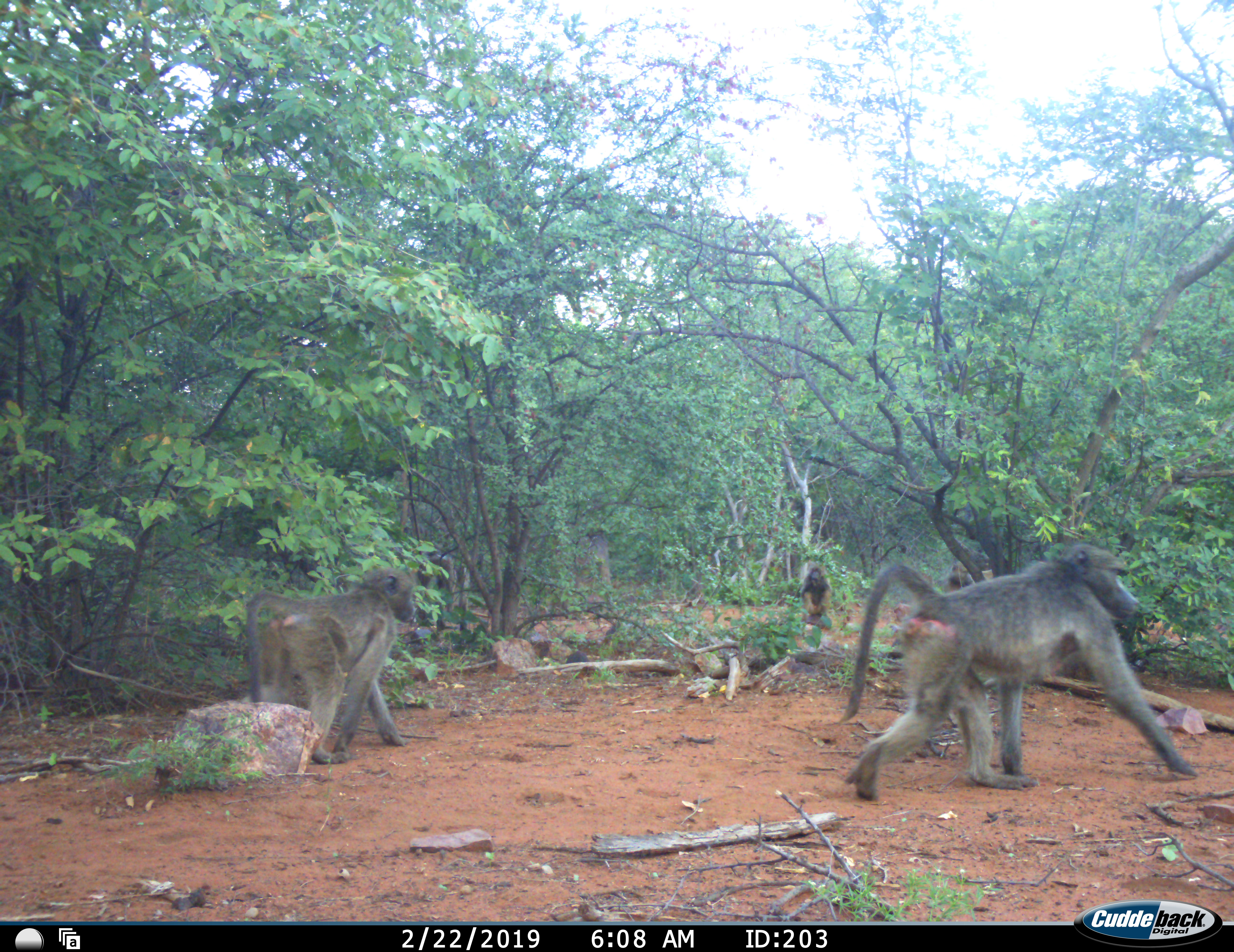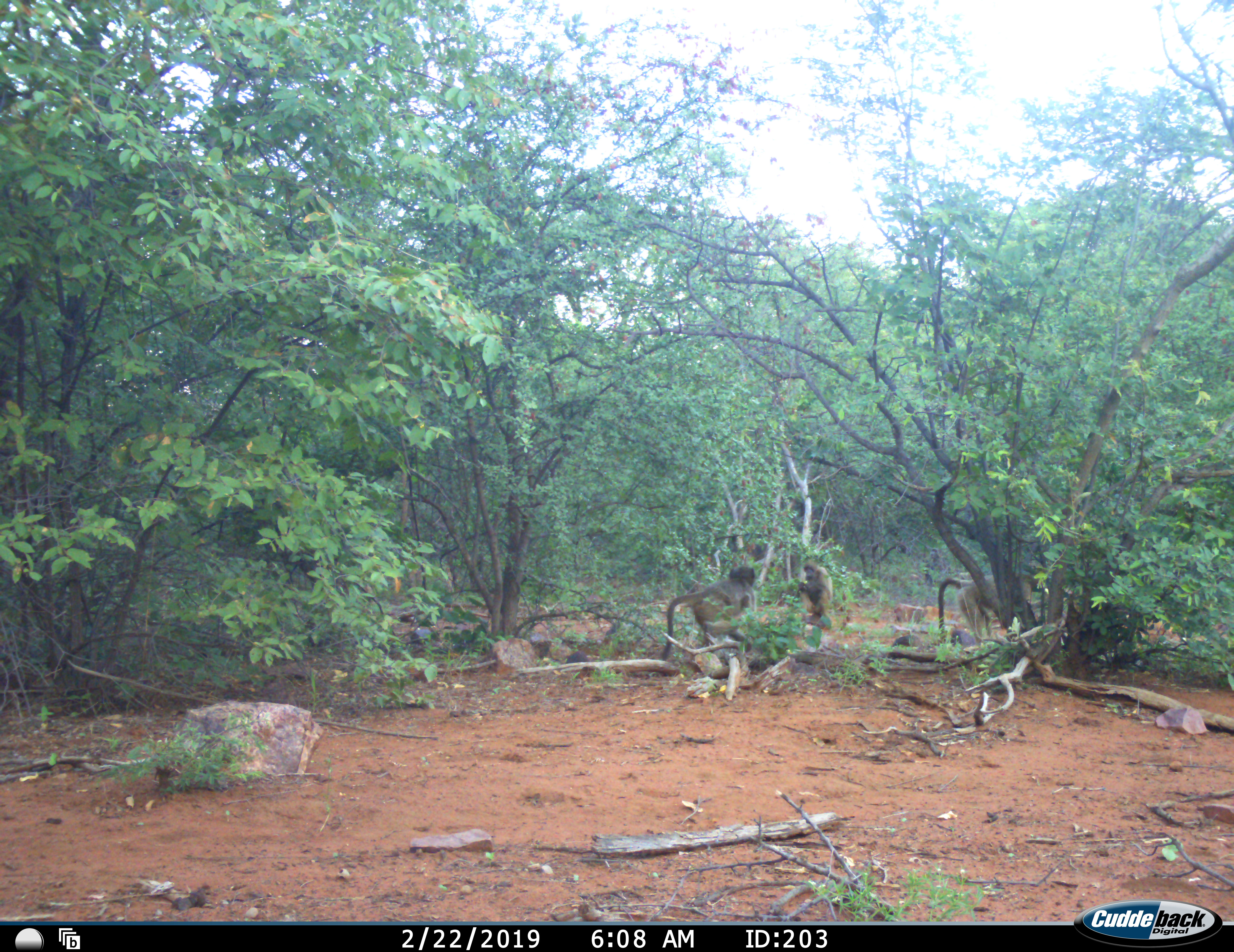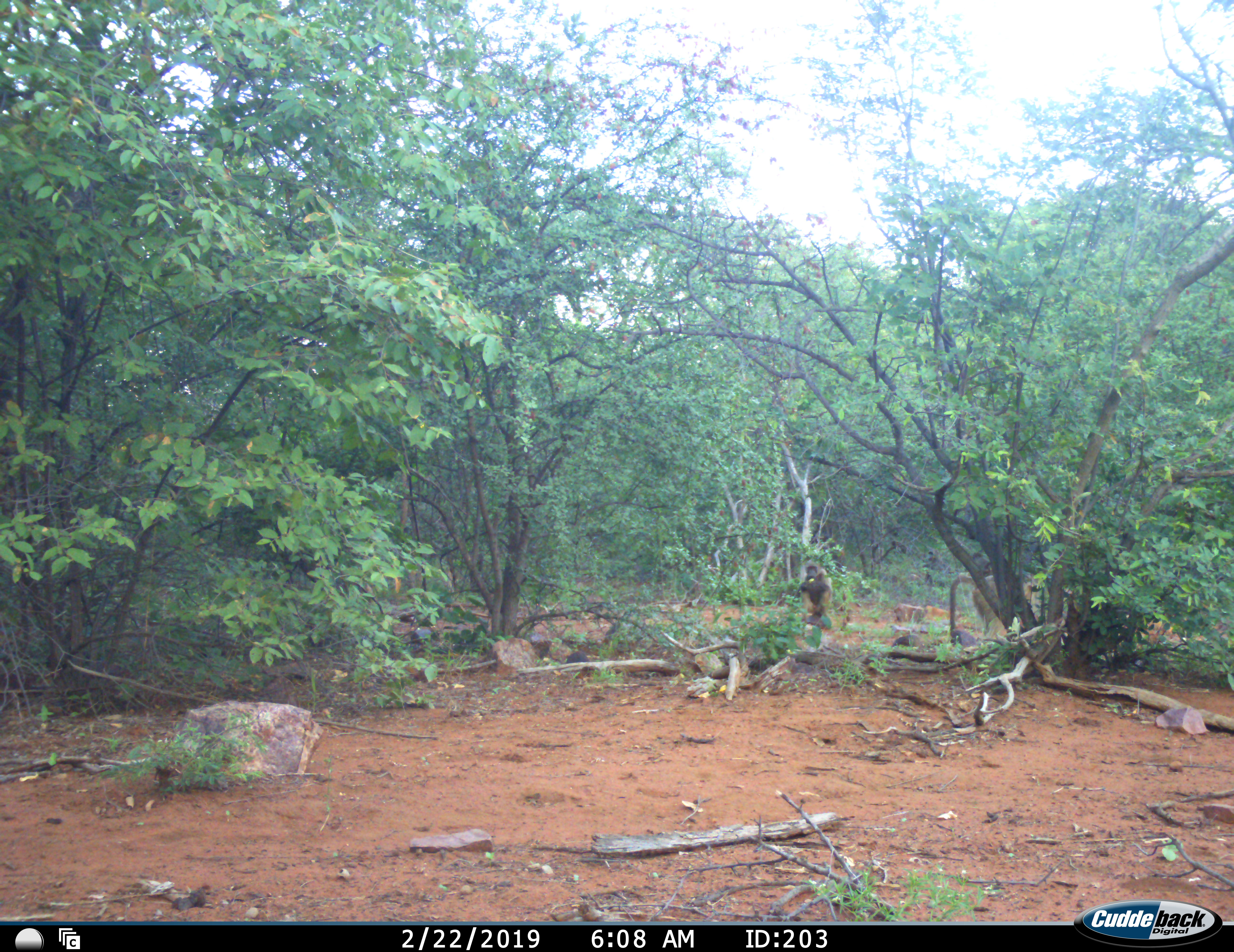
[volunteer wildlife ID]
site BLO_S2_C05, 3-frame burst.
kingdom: Animalia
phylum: Chordata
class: Mammalia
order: Primates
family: Cercopithecidae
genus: Papio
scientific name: Papio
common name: baboon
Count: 4.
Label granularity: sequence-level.